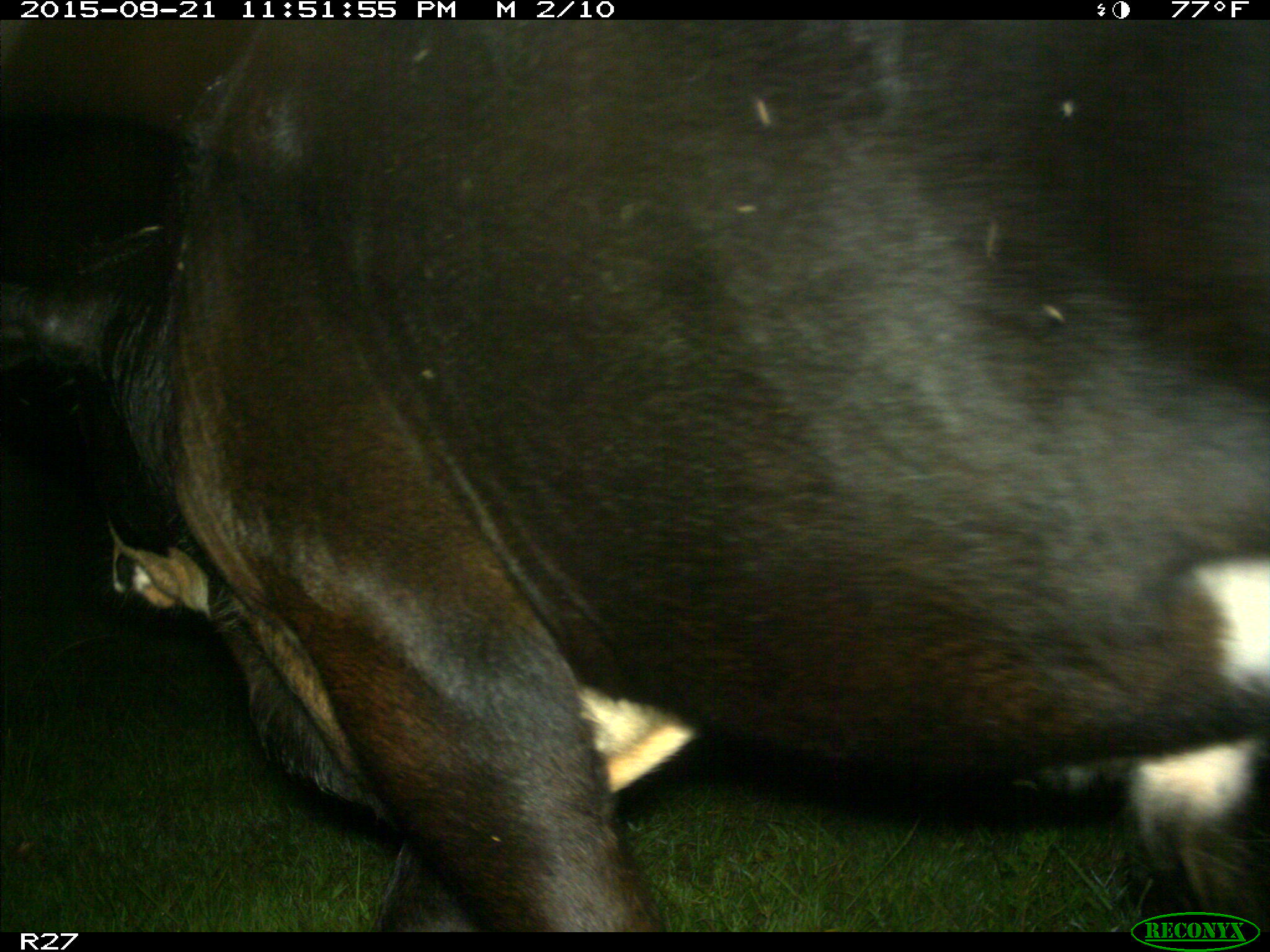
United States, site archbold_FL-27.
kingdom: Animalia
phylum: Chordata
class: Mammalia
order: Artiodactyla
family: Bovidae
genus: Bos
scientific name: Bos taurus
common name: domestic cow